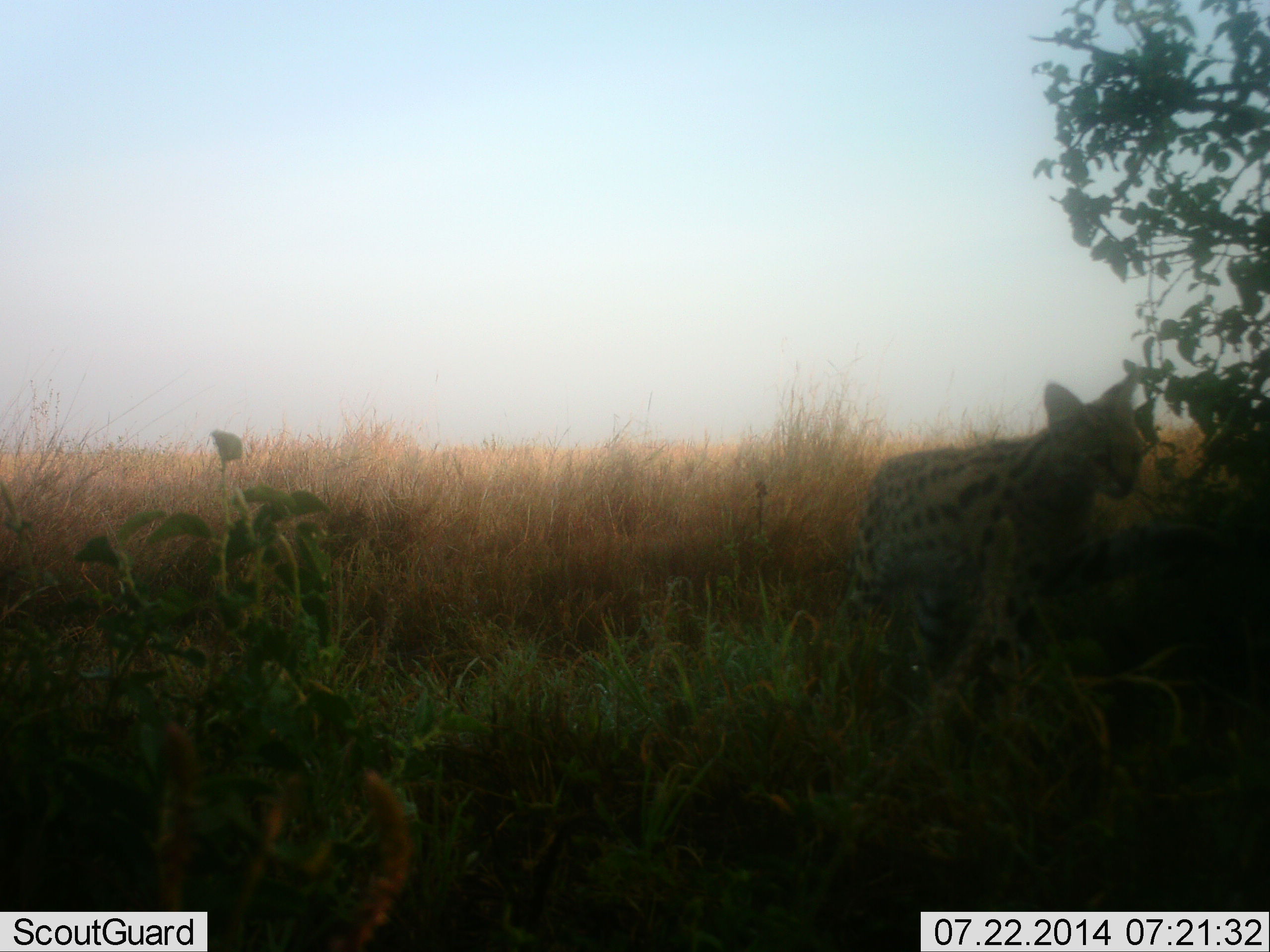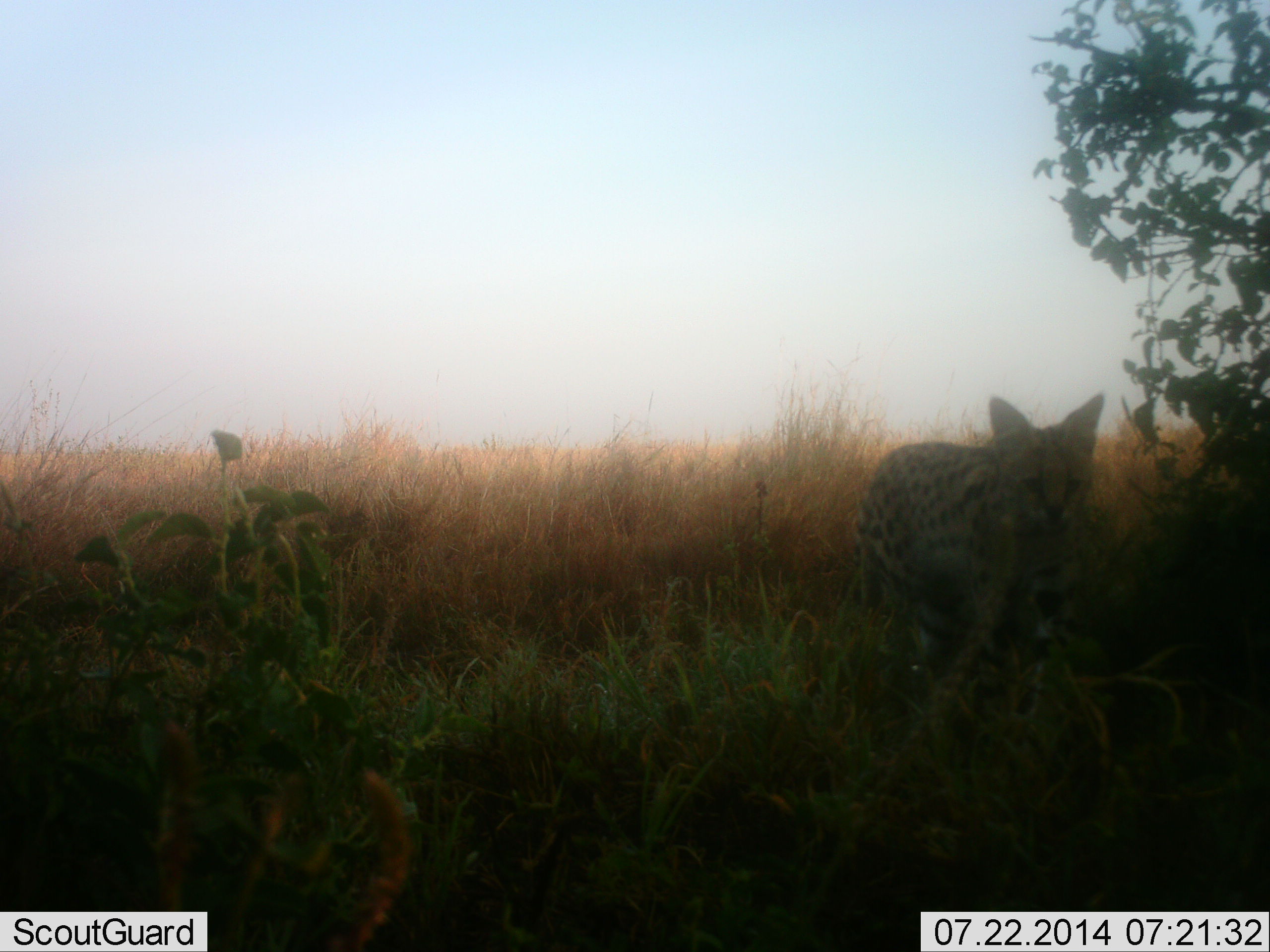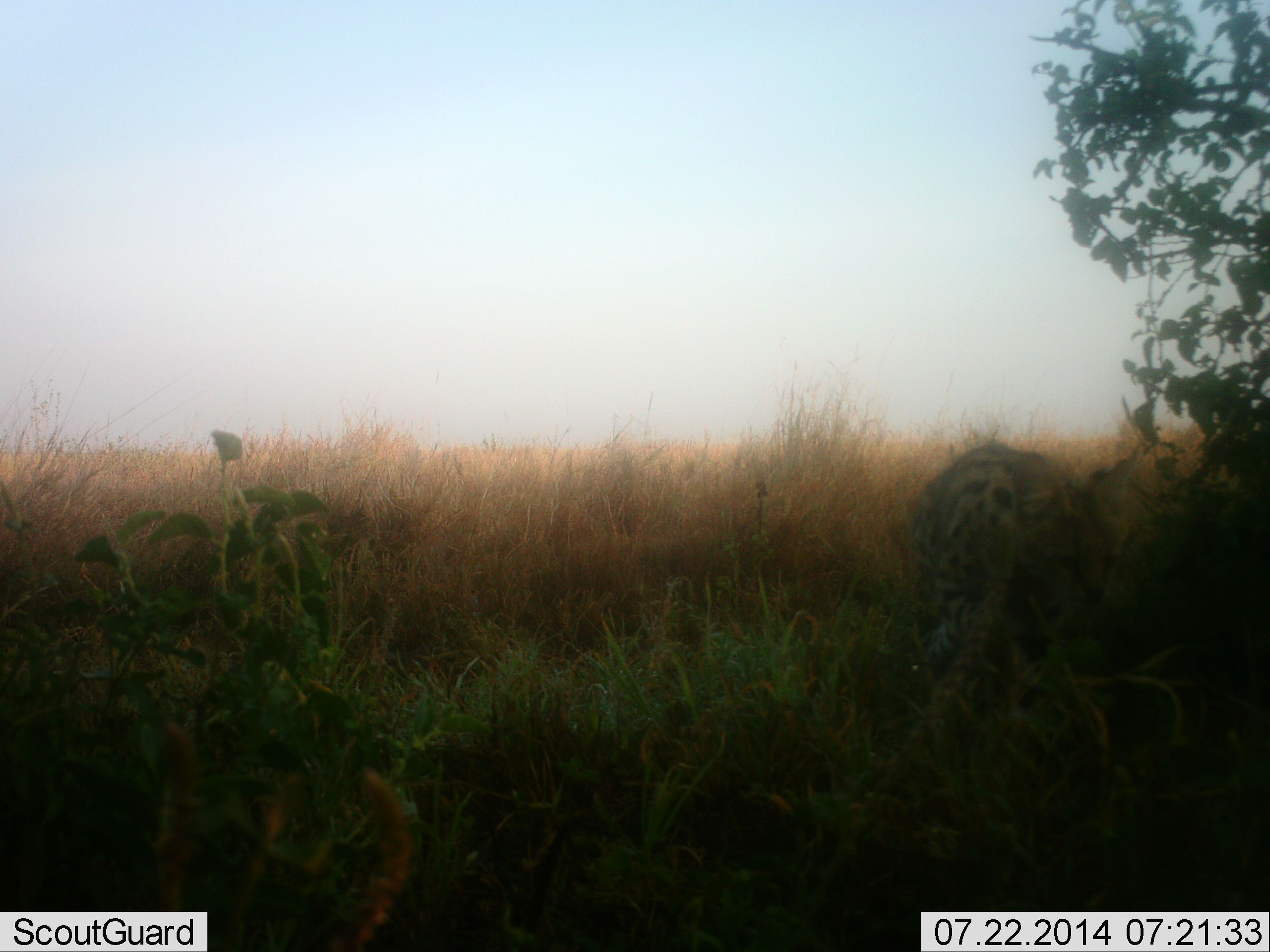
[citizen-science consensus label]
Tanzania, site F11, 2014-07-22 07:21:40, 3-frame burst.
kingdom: Animalia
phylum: Chordata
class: Mammalia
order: Carnivora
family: Felidae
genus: Leptailurus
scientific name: Leptailurus serval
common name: serval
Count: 1.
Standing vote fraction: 9%.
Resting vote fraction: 0%.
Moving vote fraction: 100%.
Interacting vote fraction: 0%.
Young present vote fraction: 0%.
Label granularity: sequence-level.